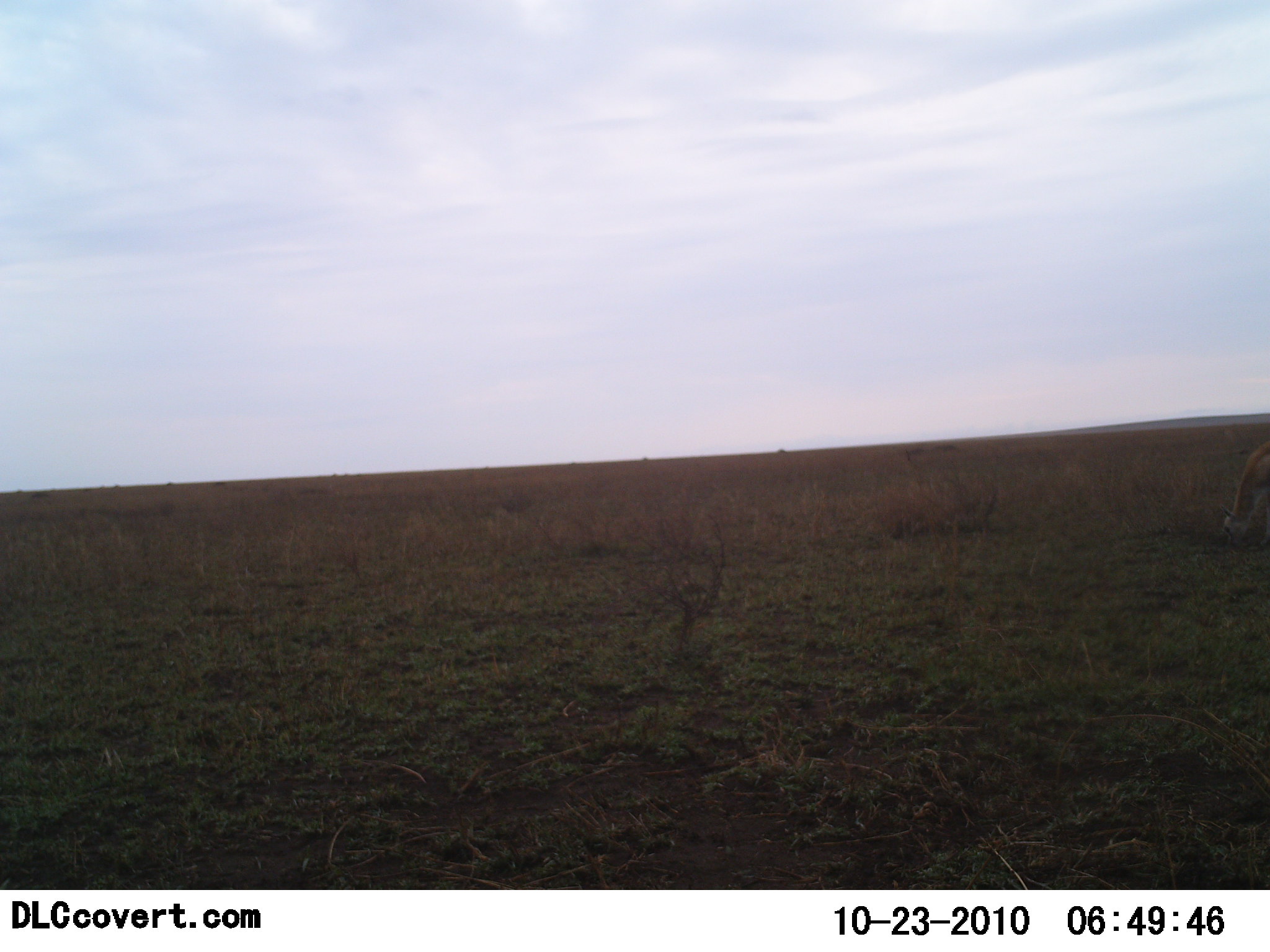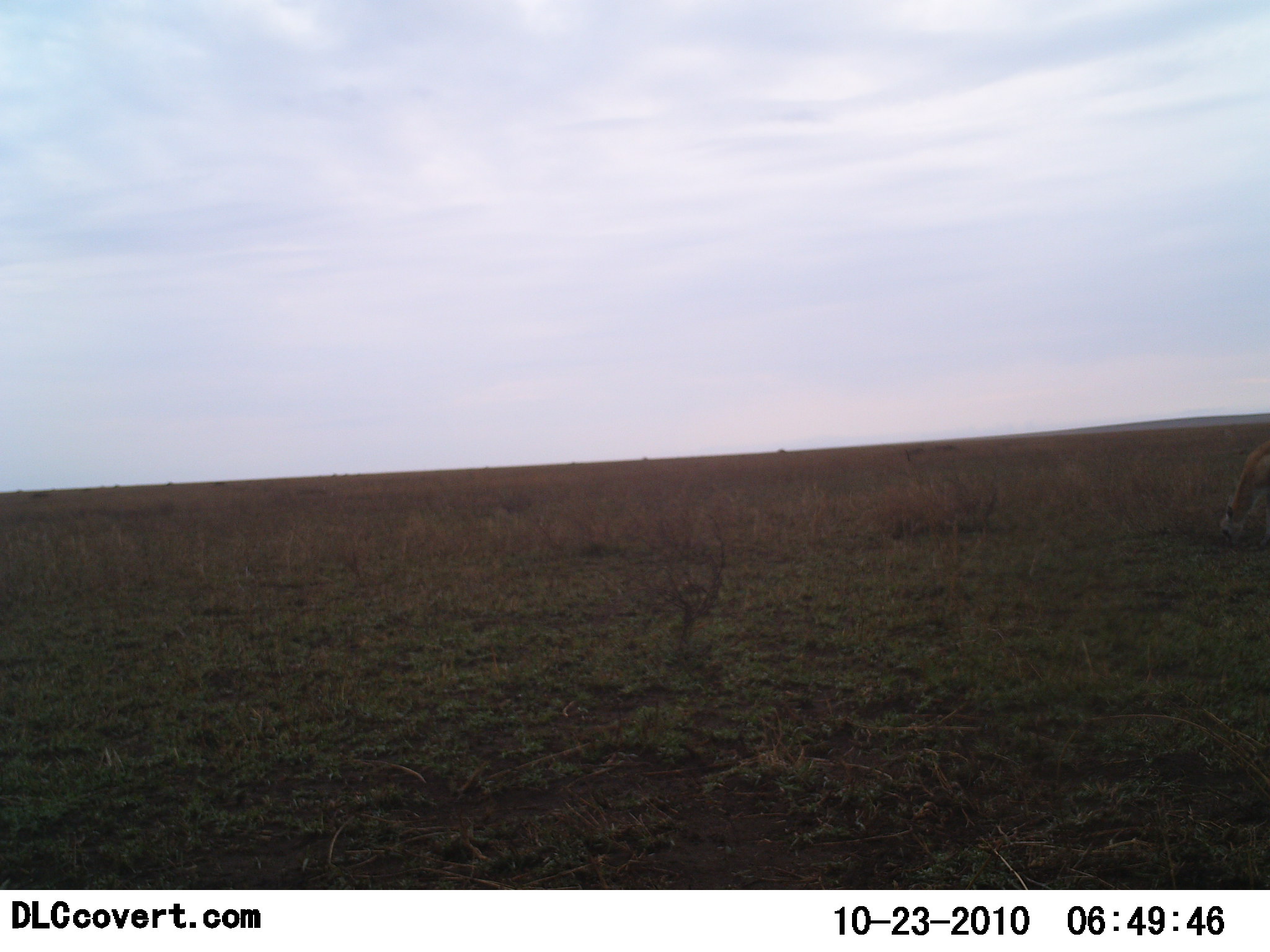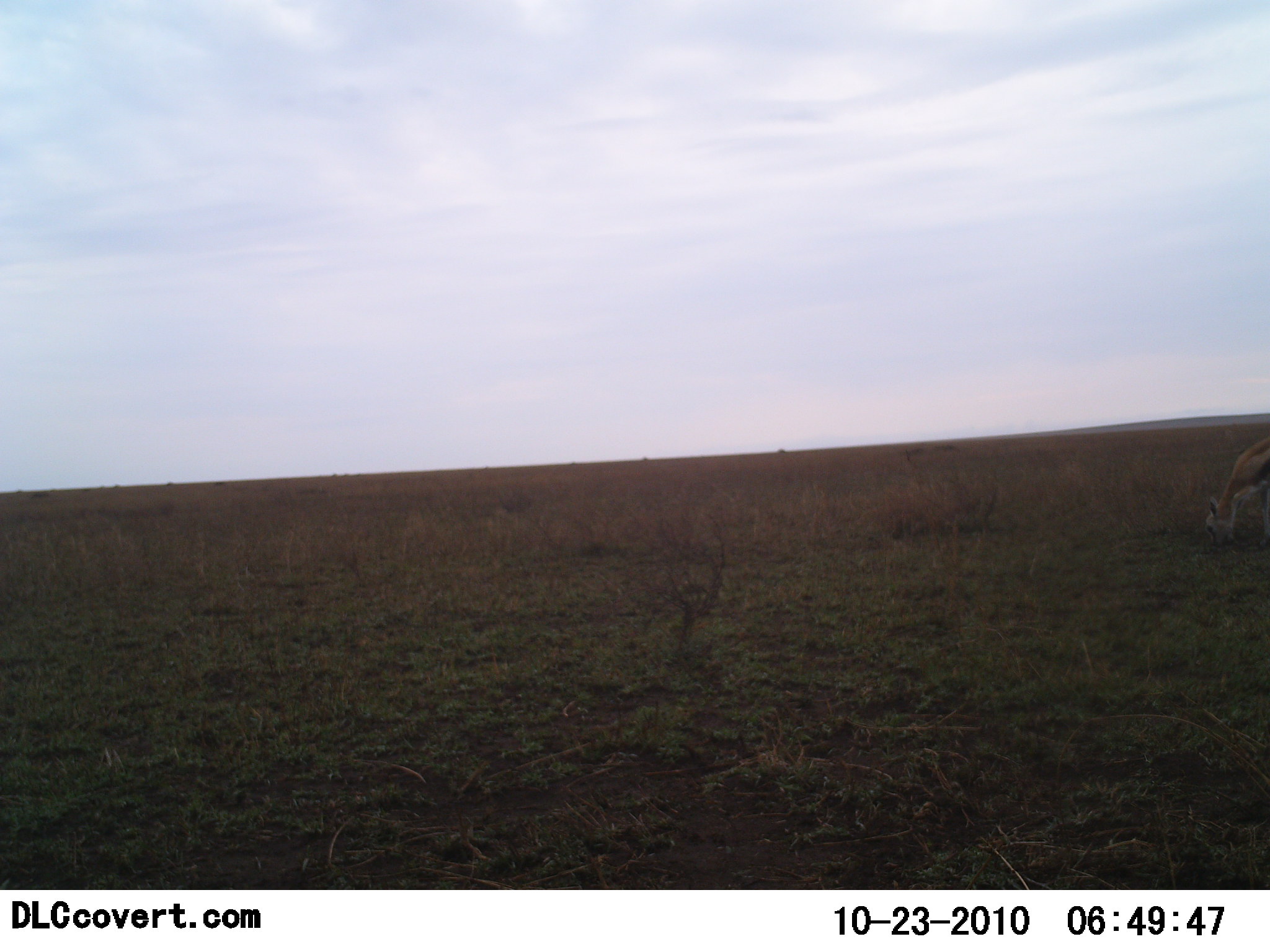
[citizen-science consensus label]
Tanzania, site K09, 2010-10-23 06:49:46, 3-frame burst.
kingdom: Animalia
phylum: Chordata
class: Mammalia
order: Artiodactyla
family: Bovidae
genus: Eudorcas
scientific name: Eudorcas thomsonii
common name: thomson's gazelle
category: gazellethomsons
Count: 1.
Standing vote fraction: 25%.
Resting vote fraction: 0%.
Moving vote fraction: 0%.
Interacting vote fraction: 0%.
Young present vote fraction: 0%.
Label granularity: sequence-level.